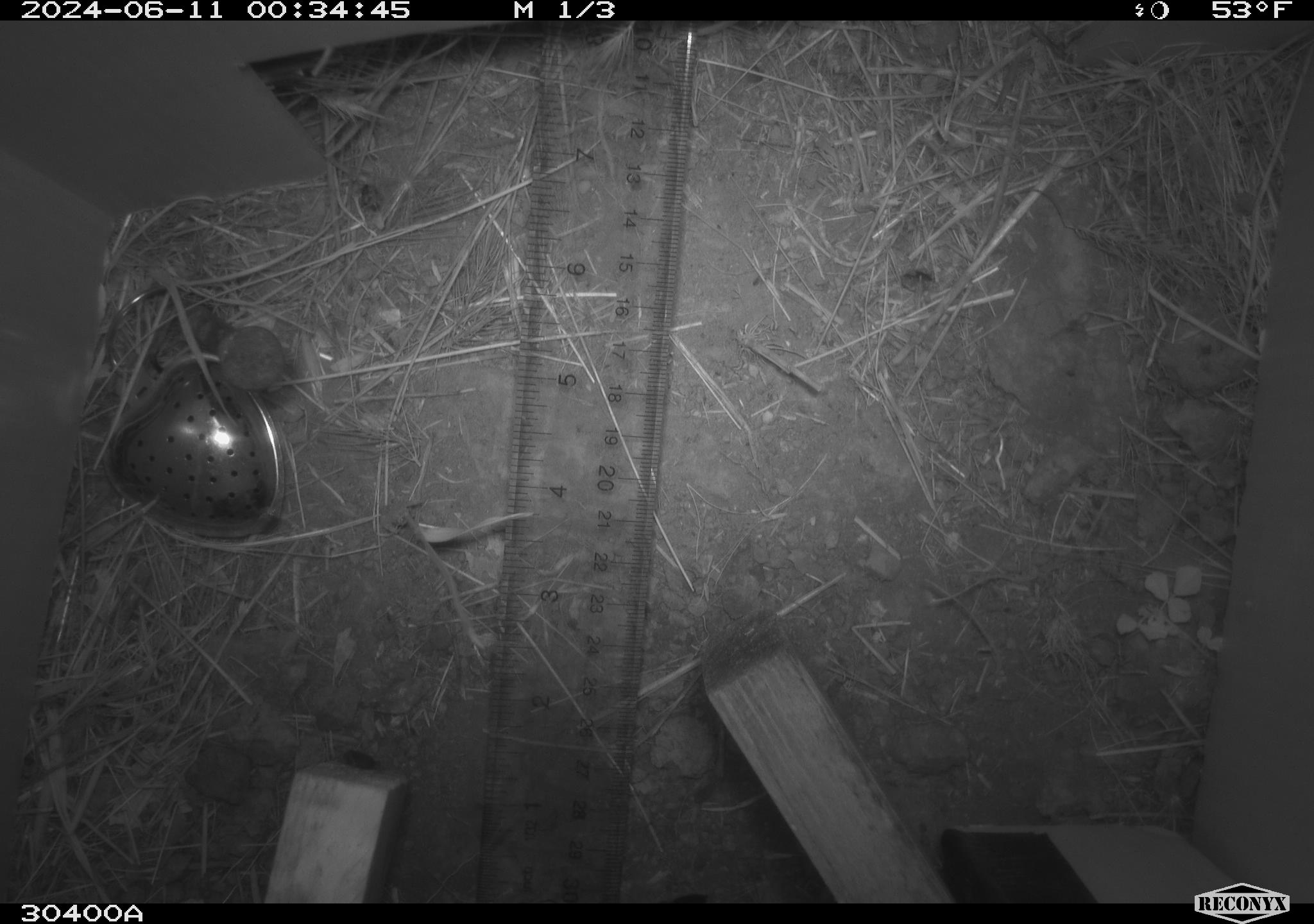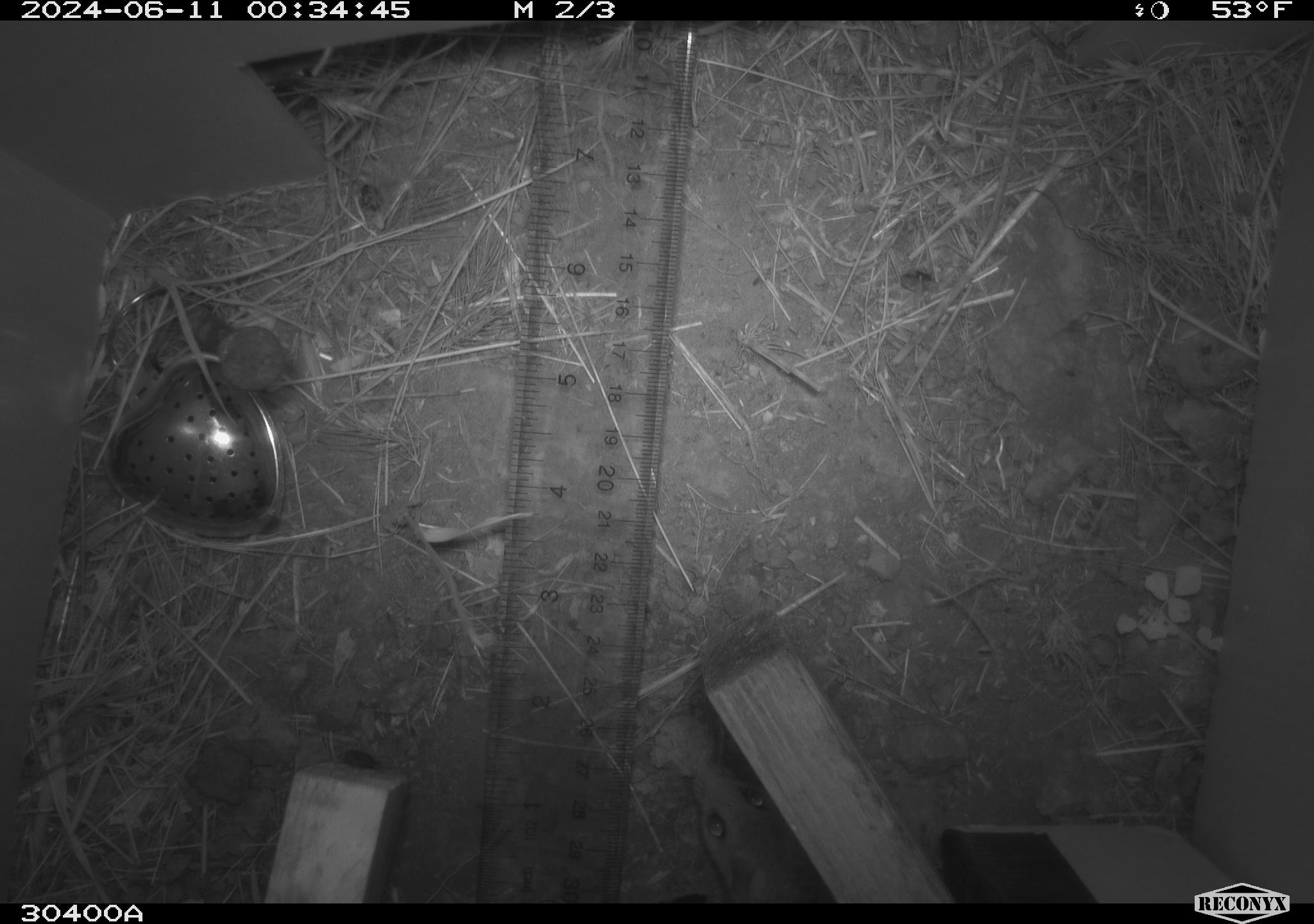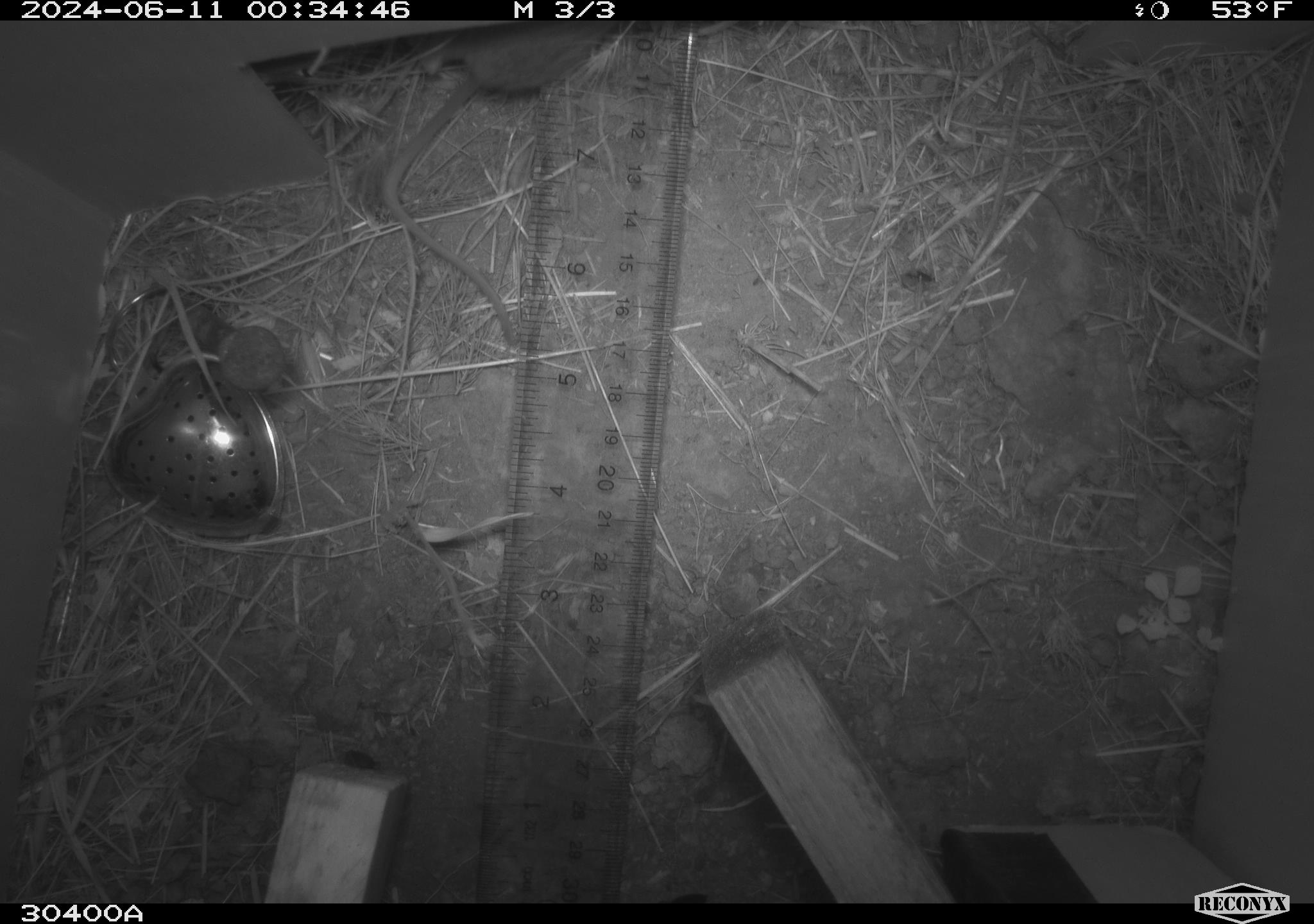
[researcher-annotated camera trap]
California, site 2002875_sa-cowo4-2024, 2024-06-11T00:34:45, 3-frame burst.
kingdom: Animalia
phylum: Chordata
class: Mammalia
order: Rodentia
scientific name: Rodentia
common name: mouse species